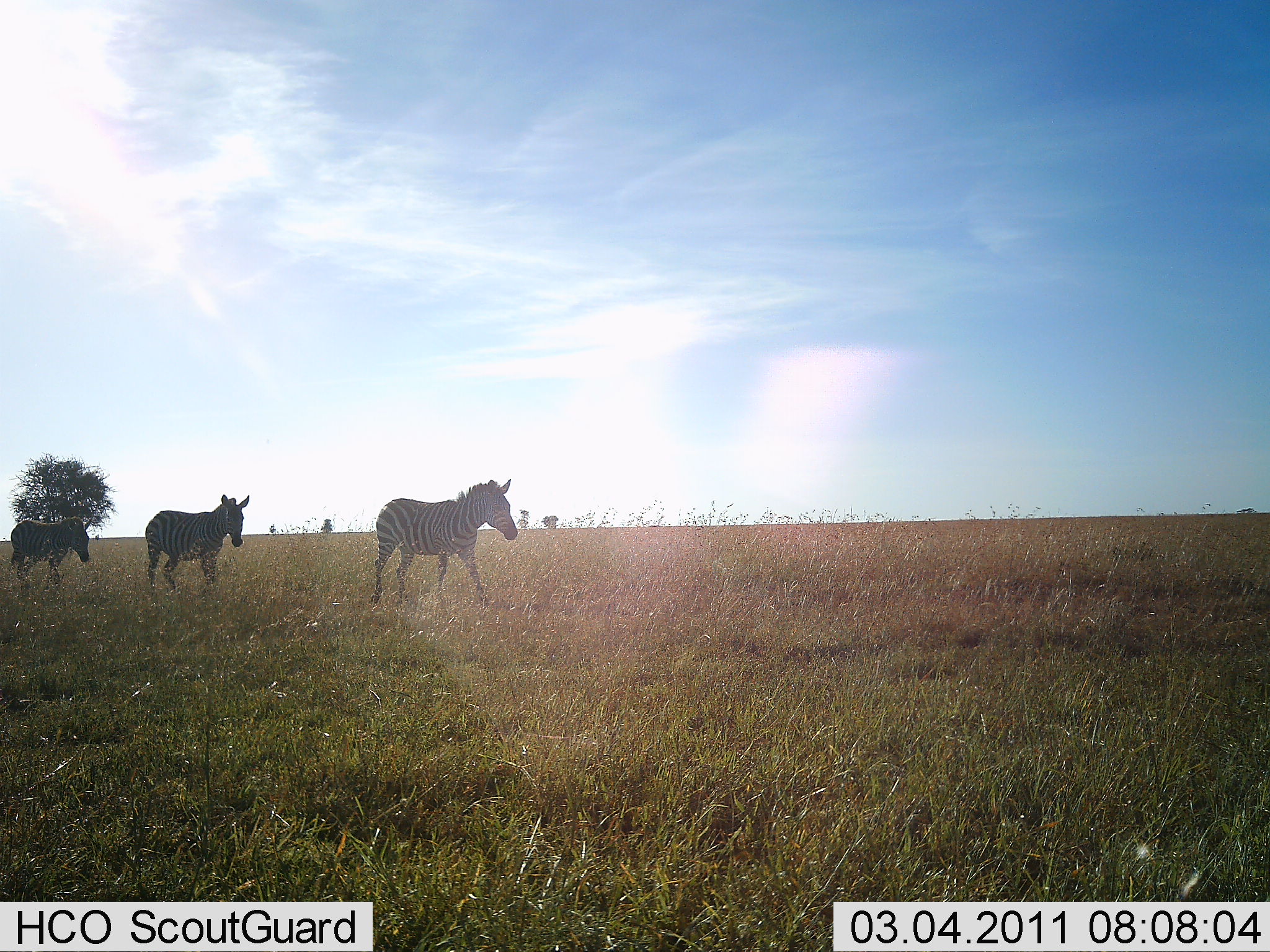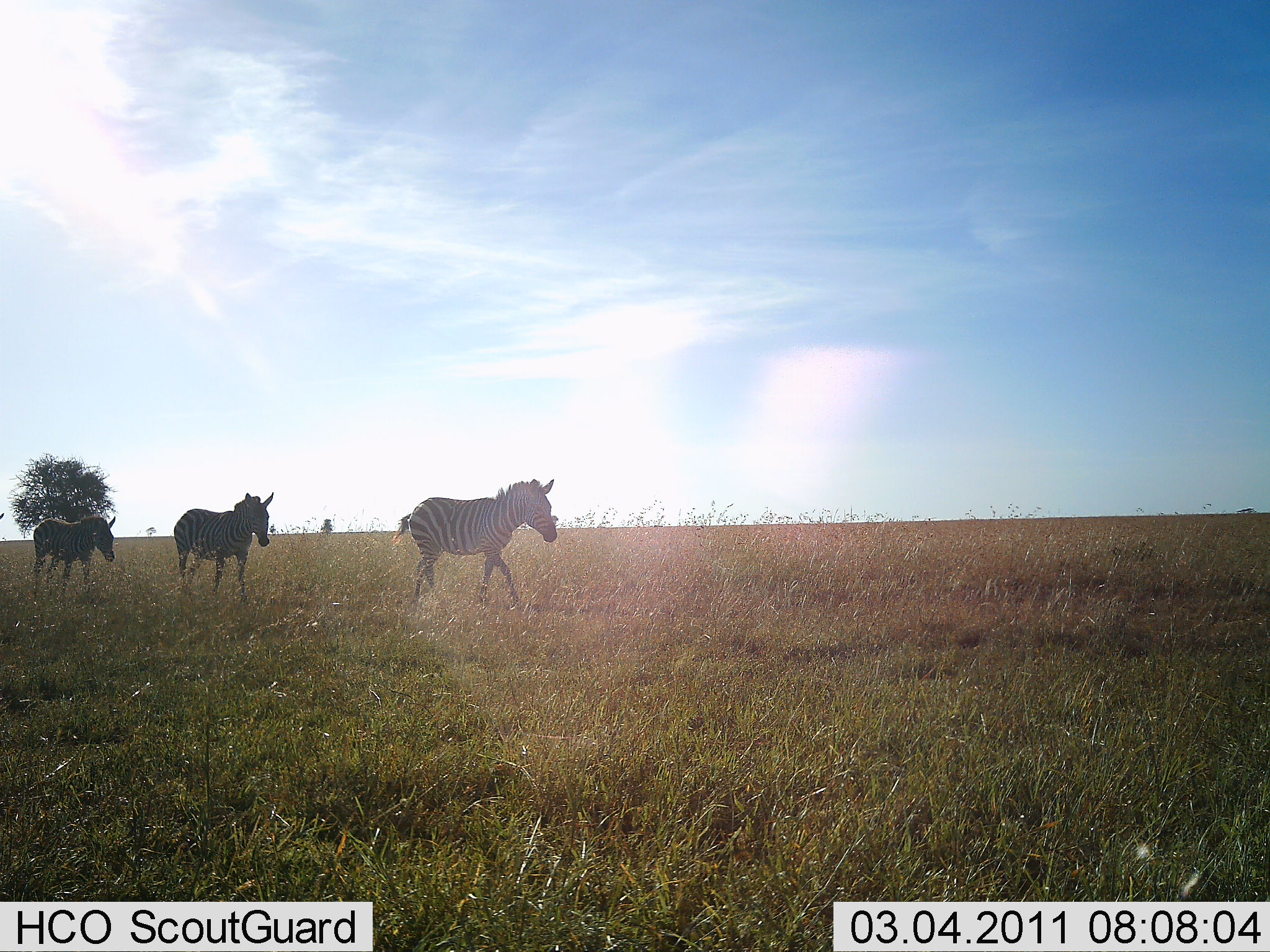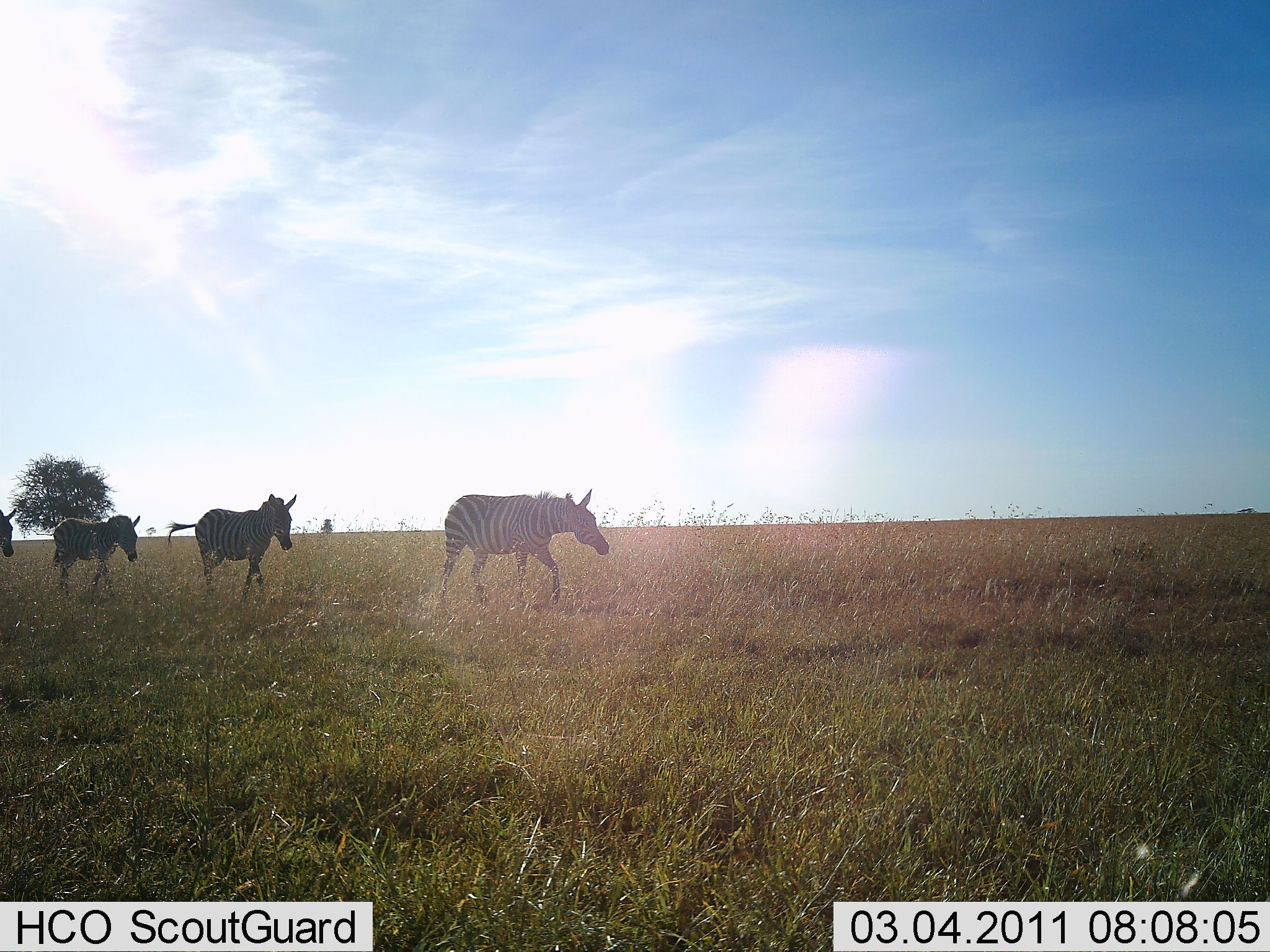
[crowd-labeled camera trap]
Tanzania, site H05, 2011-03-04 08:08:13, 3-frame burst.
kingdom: Animalia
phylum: Chordata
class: Mammalia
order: Perissodactyla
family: Equidae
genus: Equus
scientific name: Equus quagga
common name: plains zebra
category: zebra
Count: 3.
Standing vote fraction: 0%.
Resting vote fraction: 0%.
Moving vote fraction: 85%.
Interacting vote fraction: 0%.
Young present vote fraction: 0%.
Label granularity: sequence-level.